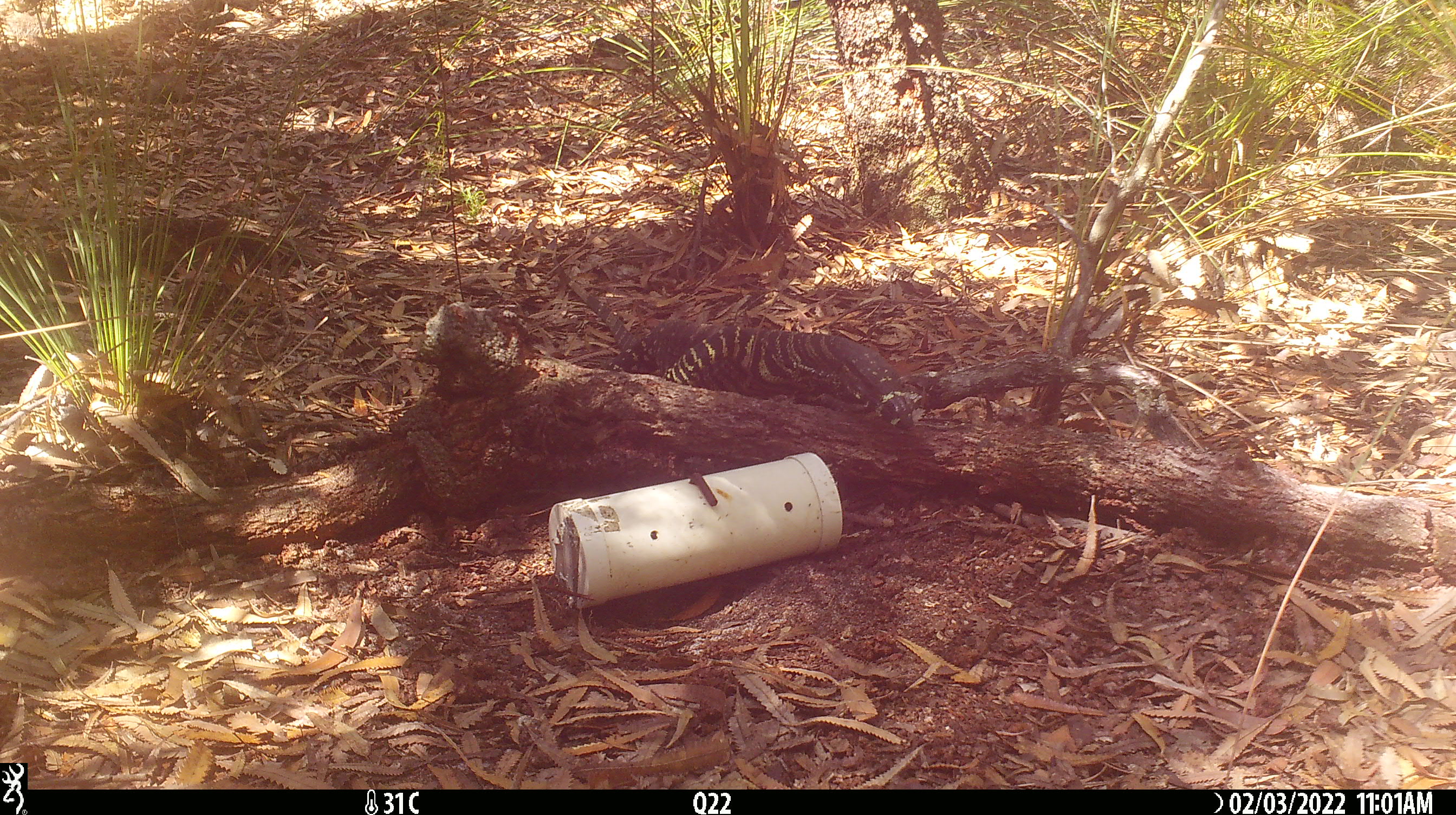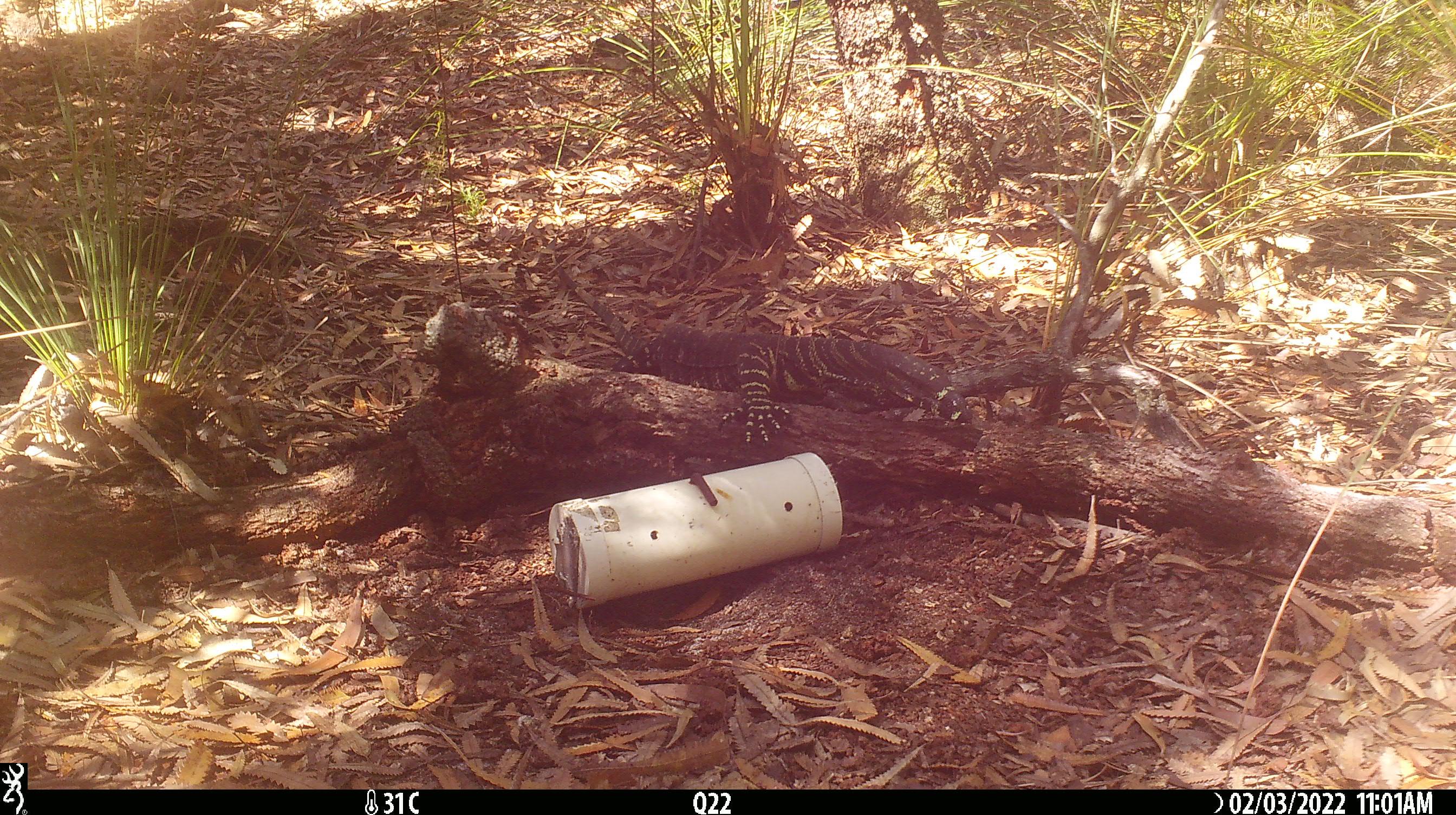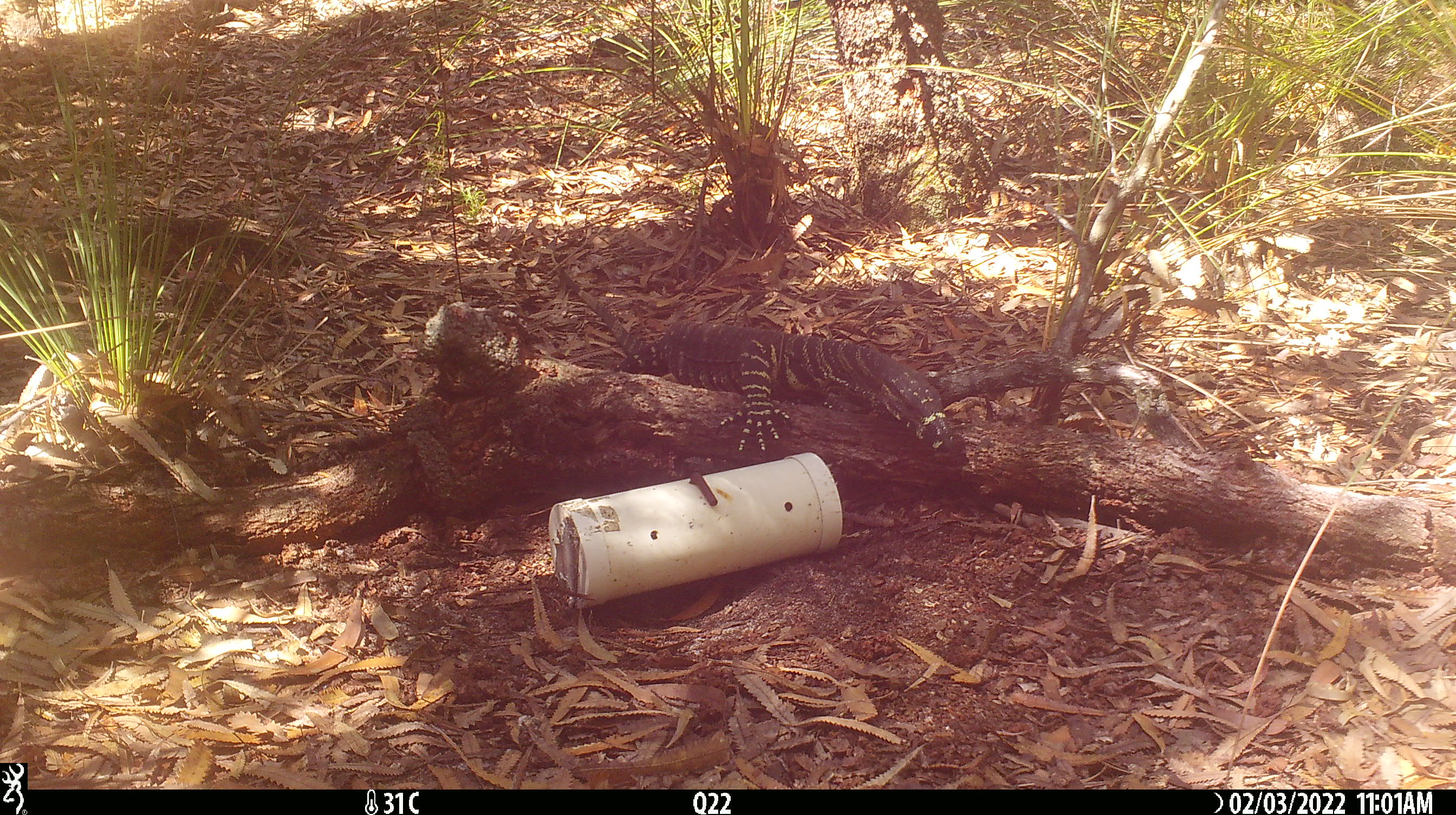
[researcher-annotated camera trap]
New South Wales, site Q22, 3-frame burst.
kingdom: Animalia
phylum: Chordata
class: Reptilia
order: Squamata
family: Varanidae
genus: Varanus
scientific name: Varanus varius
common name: lace monitor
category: goanna